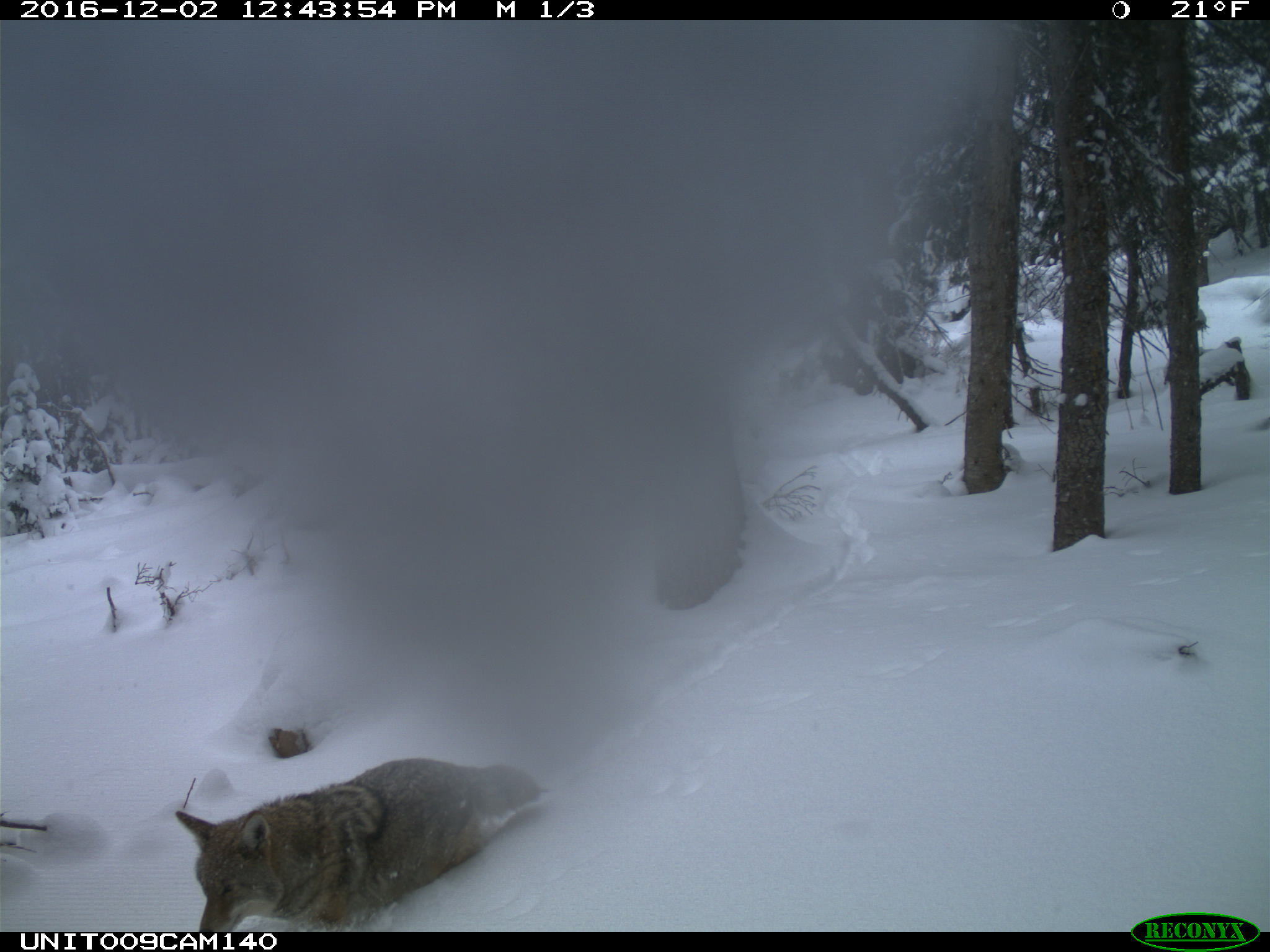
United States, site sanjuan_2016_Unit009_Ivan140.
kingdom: Animalia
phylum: Chordata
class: Mammalia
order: Carnivora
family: Canidae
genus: Canis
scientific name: Canis latrans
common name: coyote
Canis latrans (coyote).